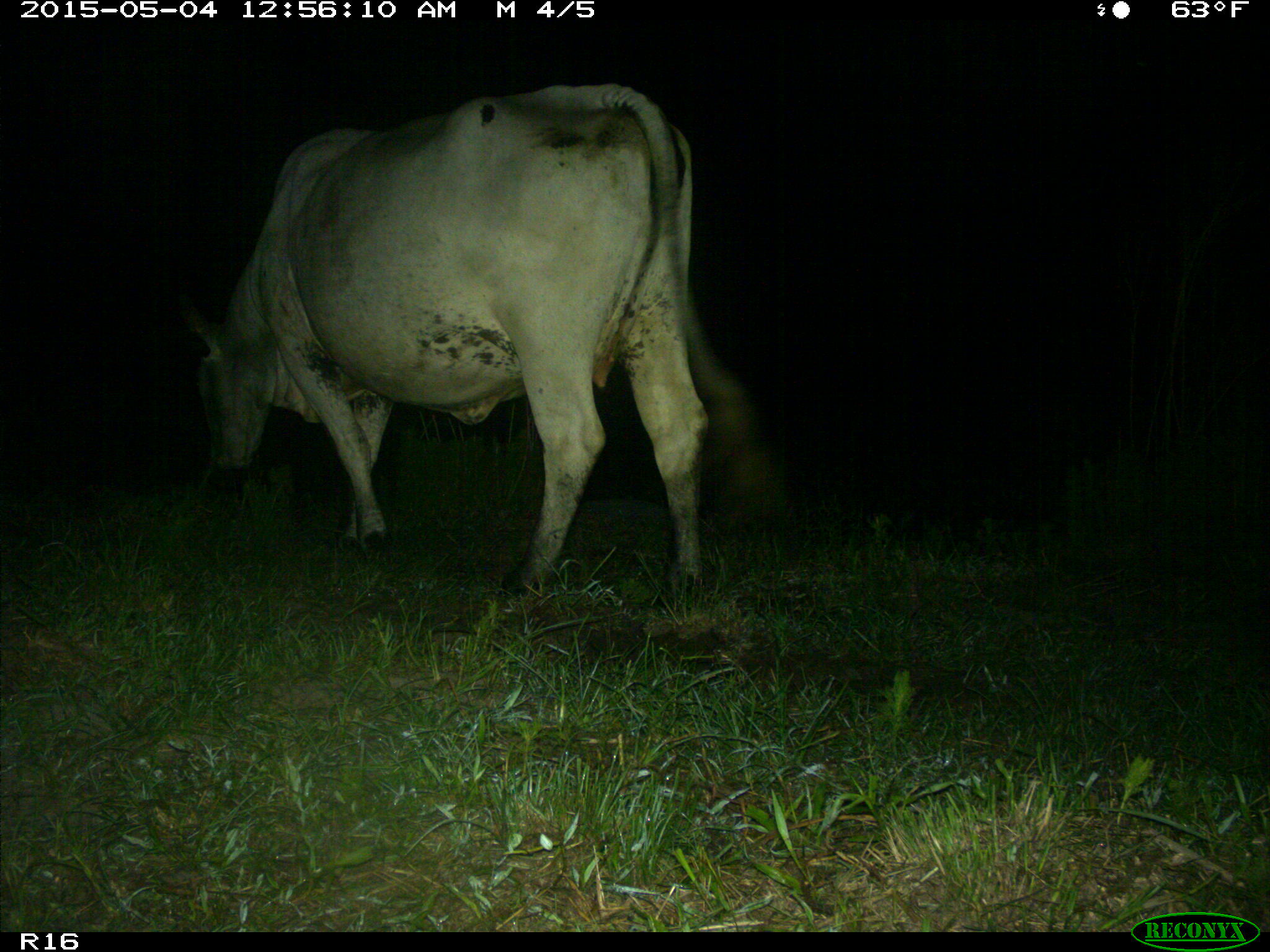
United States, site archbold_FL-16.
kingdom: Animalia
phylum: Chordata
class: Mammalia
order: Artiodactyla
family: Bovidae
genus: Bos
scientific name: Bos taurus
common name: domestic cow